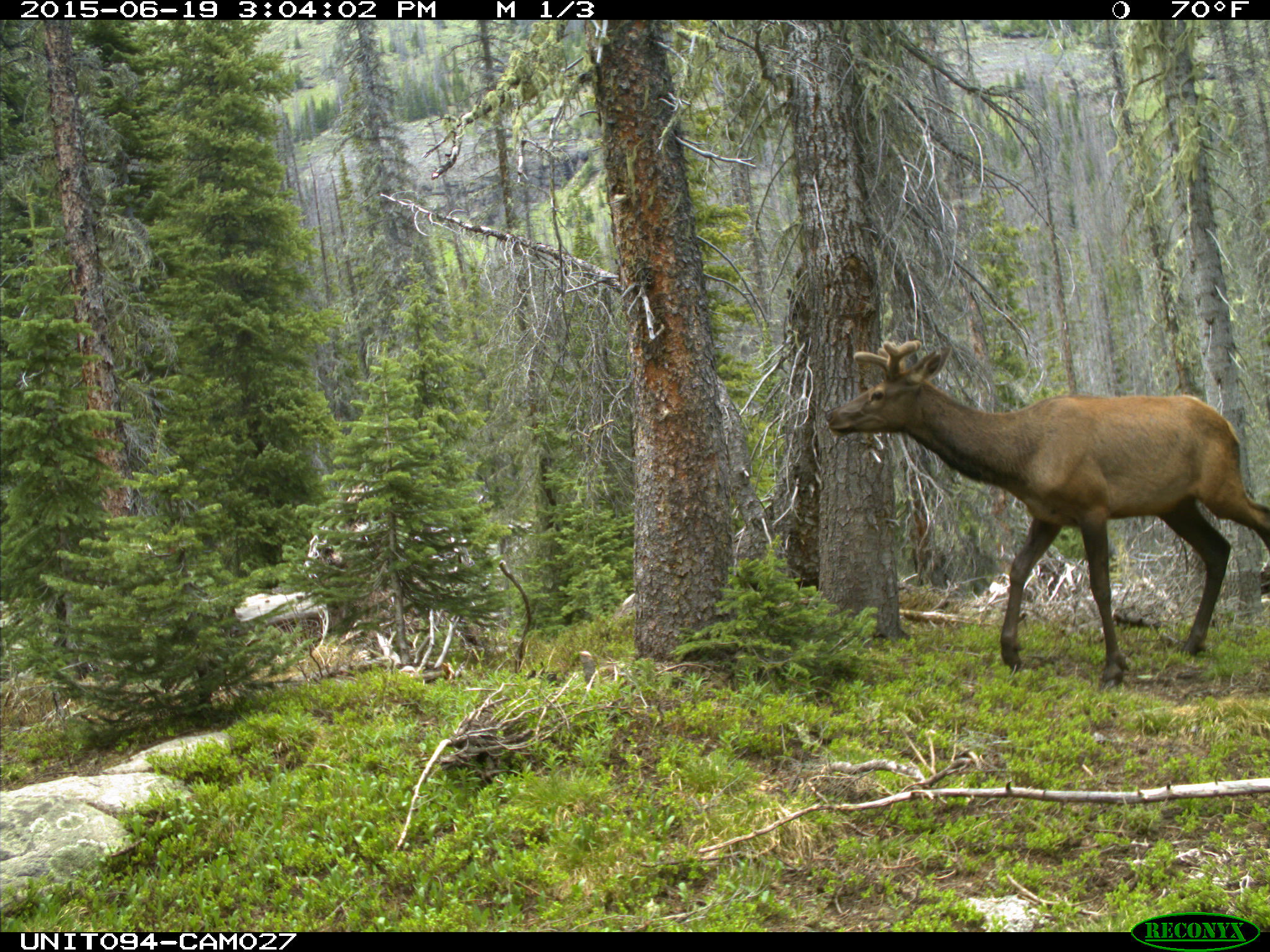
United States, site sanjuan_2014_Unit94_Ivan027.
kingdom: Animalia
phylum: Chordata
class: Mammalia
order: Artiodactyla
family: Cervidae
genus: Cervus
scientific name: Cervus elaphus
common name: red deer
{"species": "Cervus elaphus (red deer)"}